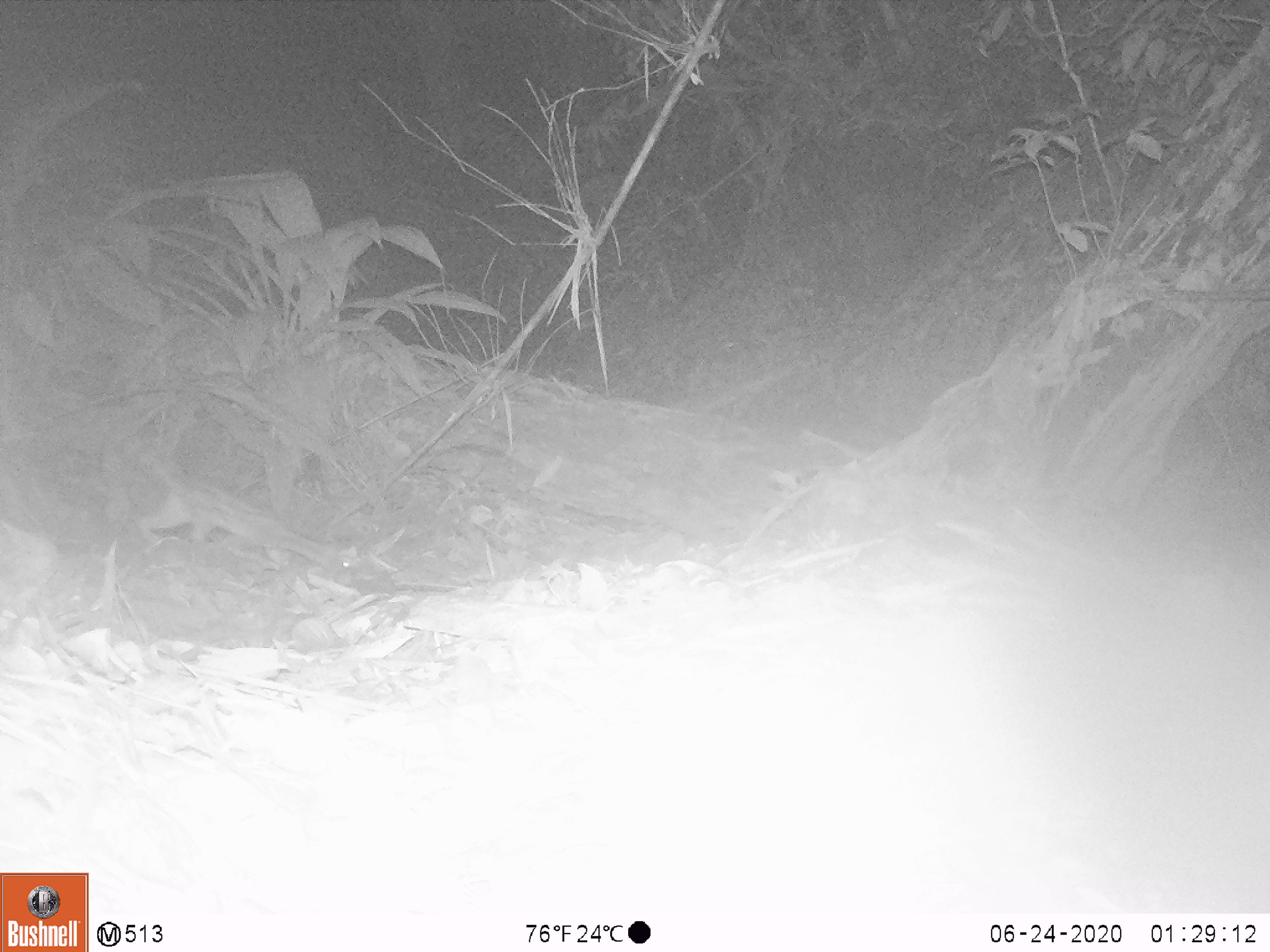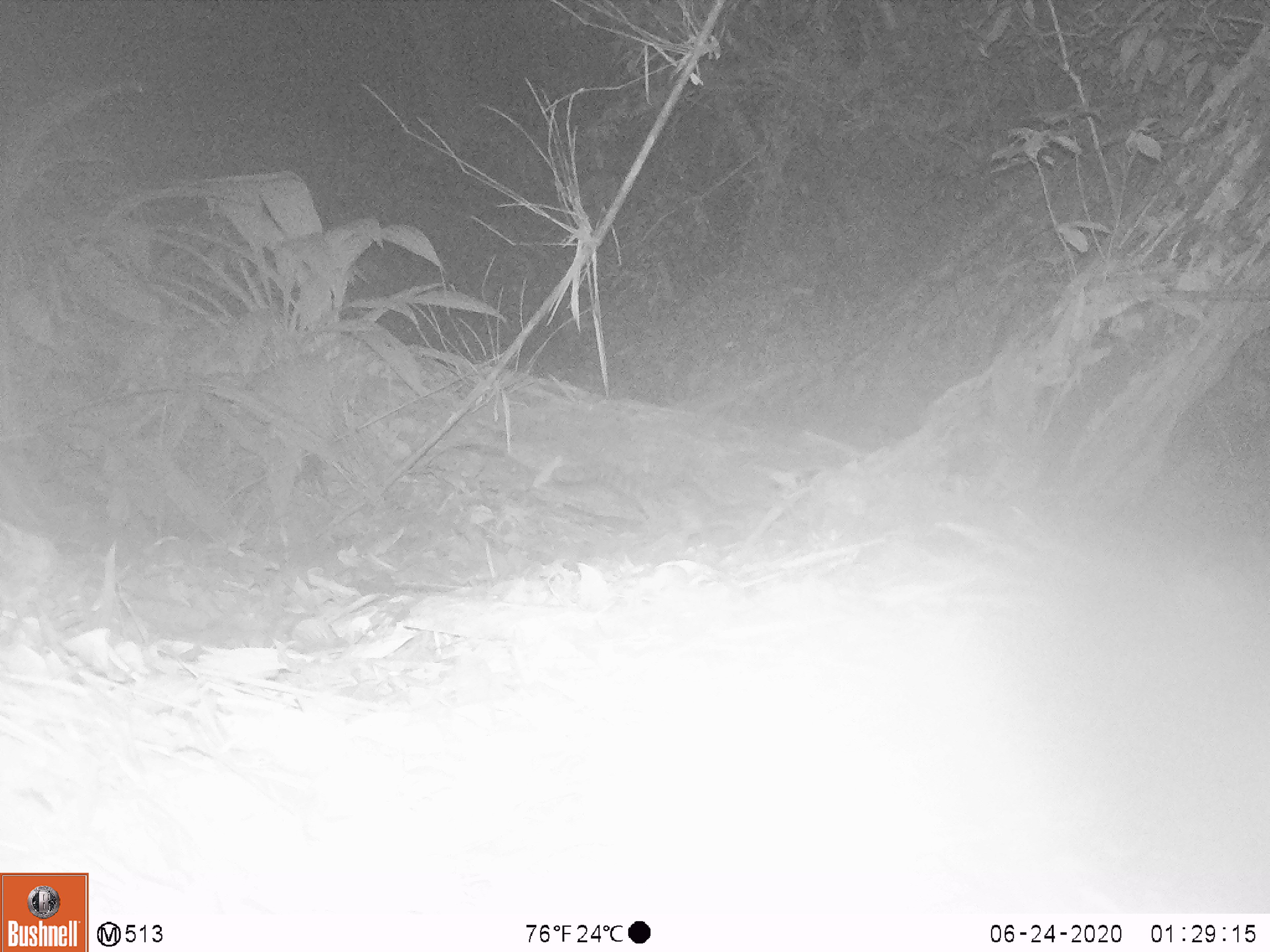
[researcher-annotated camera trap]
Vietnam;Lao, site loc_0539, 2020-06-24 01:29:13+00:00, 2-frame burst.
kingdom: Animalia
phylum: Chordata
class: Mammalia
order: Carnivora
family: Prionodontidae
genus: Prionodon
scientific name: Prionodon pardicolor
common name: spotted linsang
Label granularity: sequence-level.